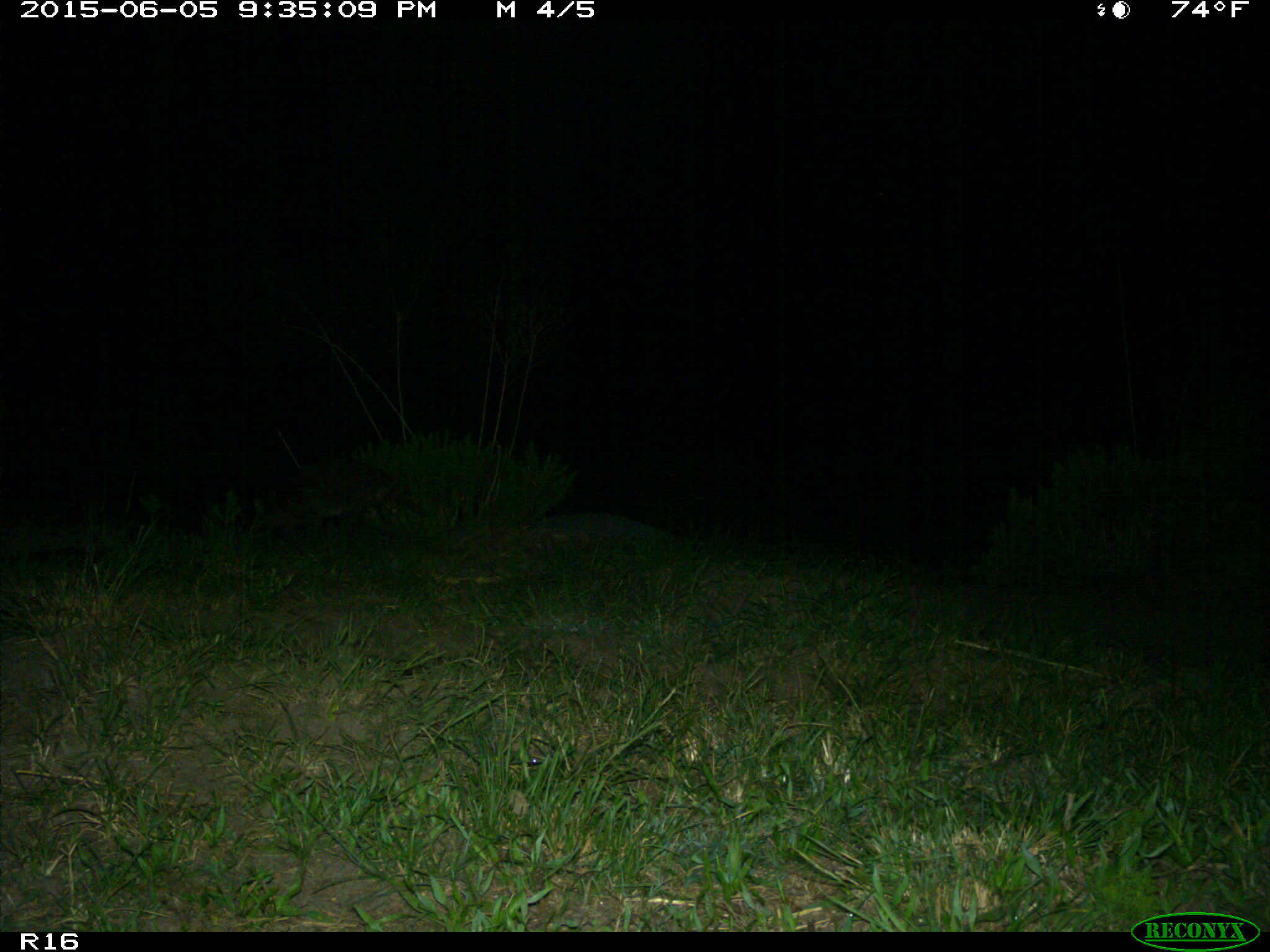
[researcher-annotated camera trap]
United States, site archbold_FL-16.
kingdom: Animalia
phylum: Chordata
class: Mammalia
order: Carnivora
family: Procyonidae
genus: Procyon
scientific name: Procyon lotor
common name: common raccoon